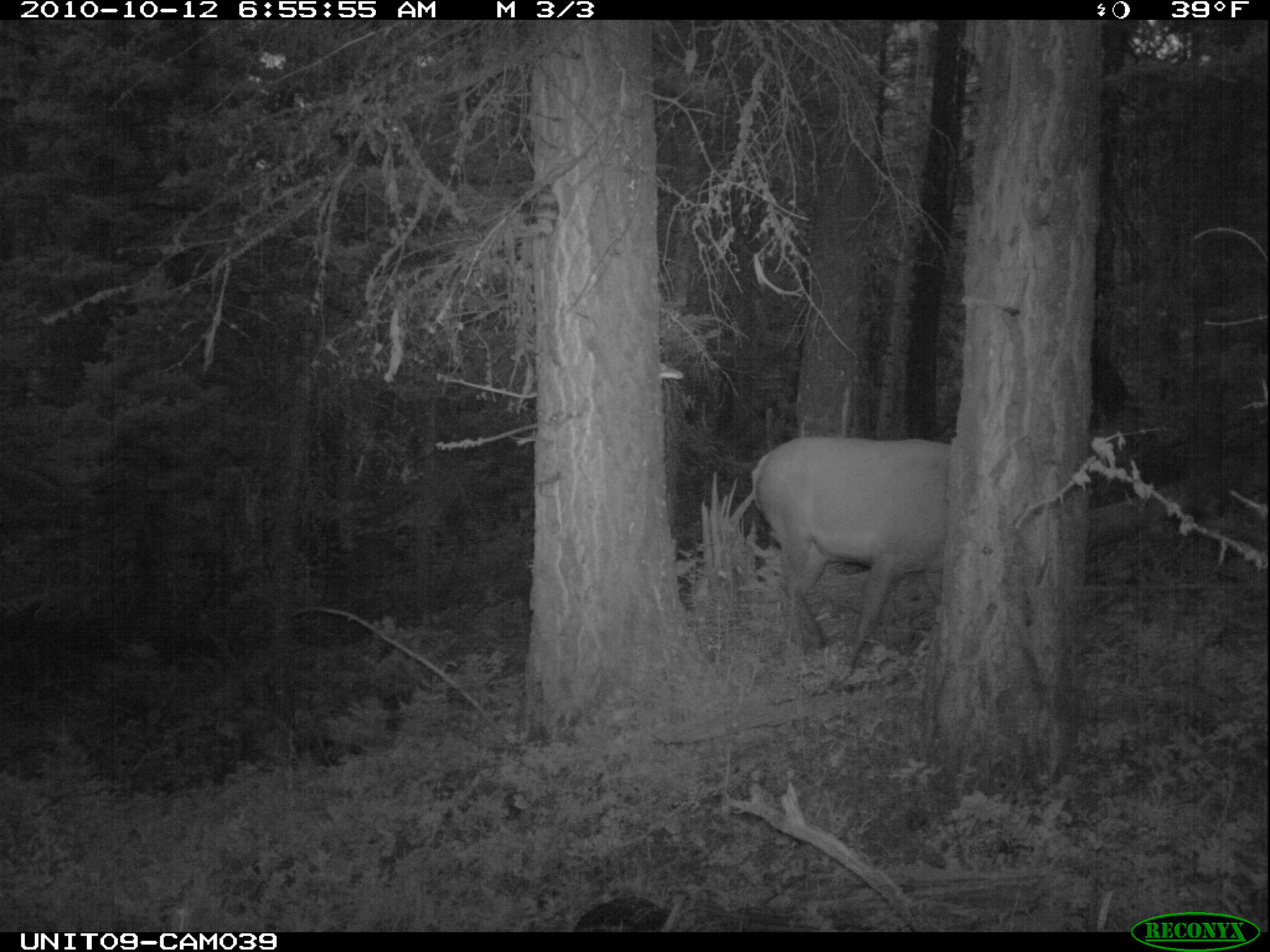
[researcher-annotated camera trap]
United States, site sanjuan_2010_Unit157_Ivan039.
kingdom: Animalia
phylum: Chordata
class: Mammalia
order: Artiodactyla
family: Cervidae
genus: Cervus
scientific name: Cervus elaphus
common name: red deer